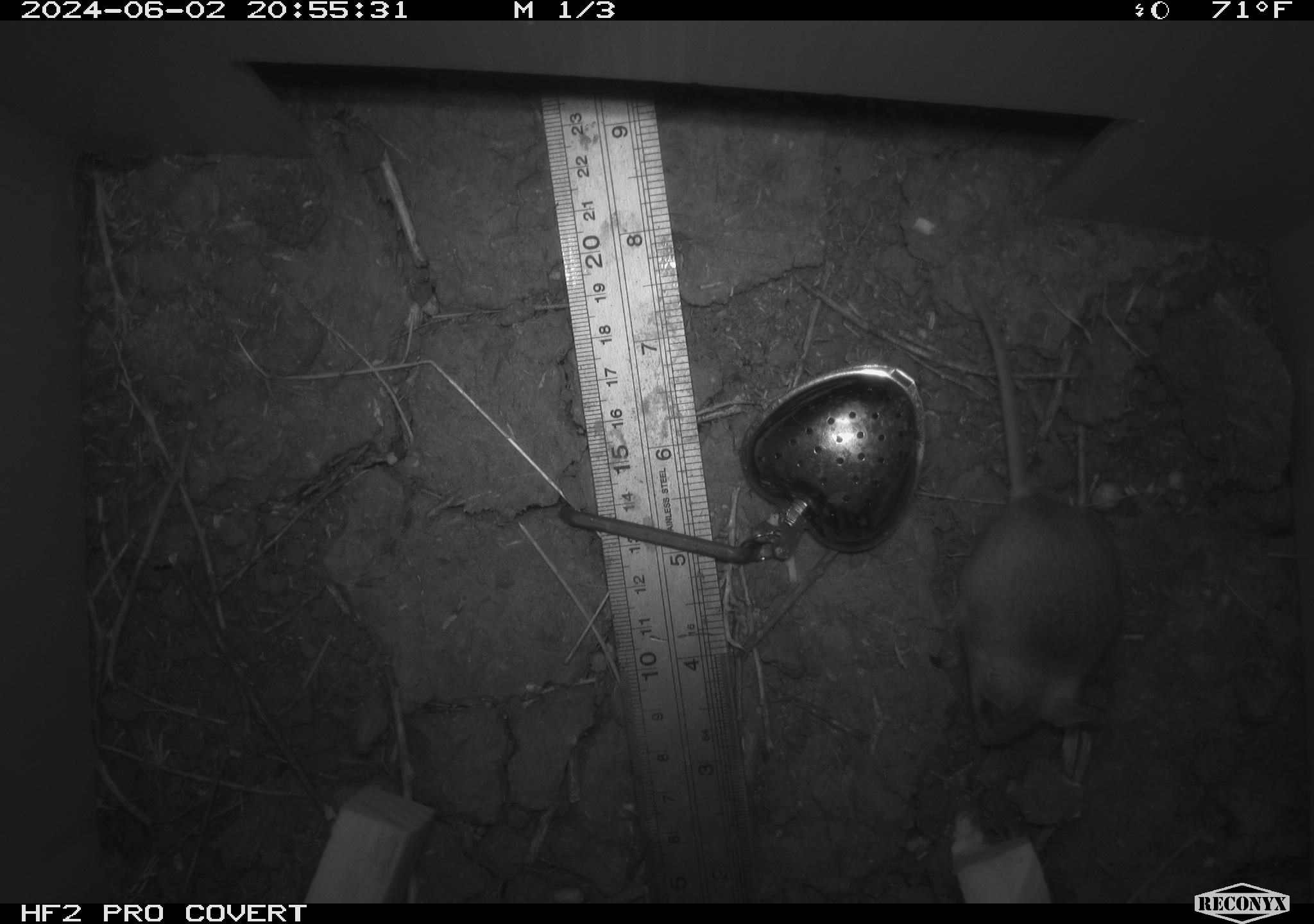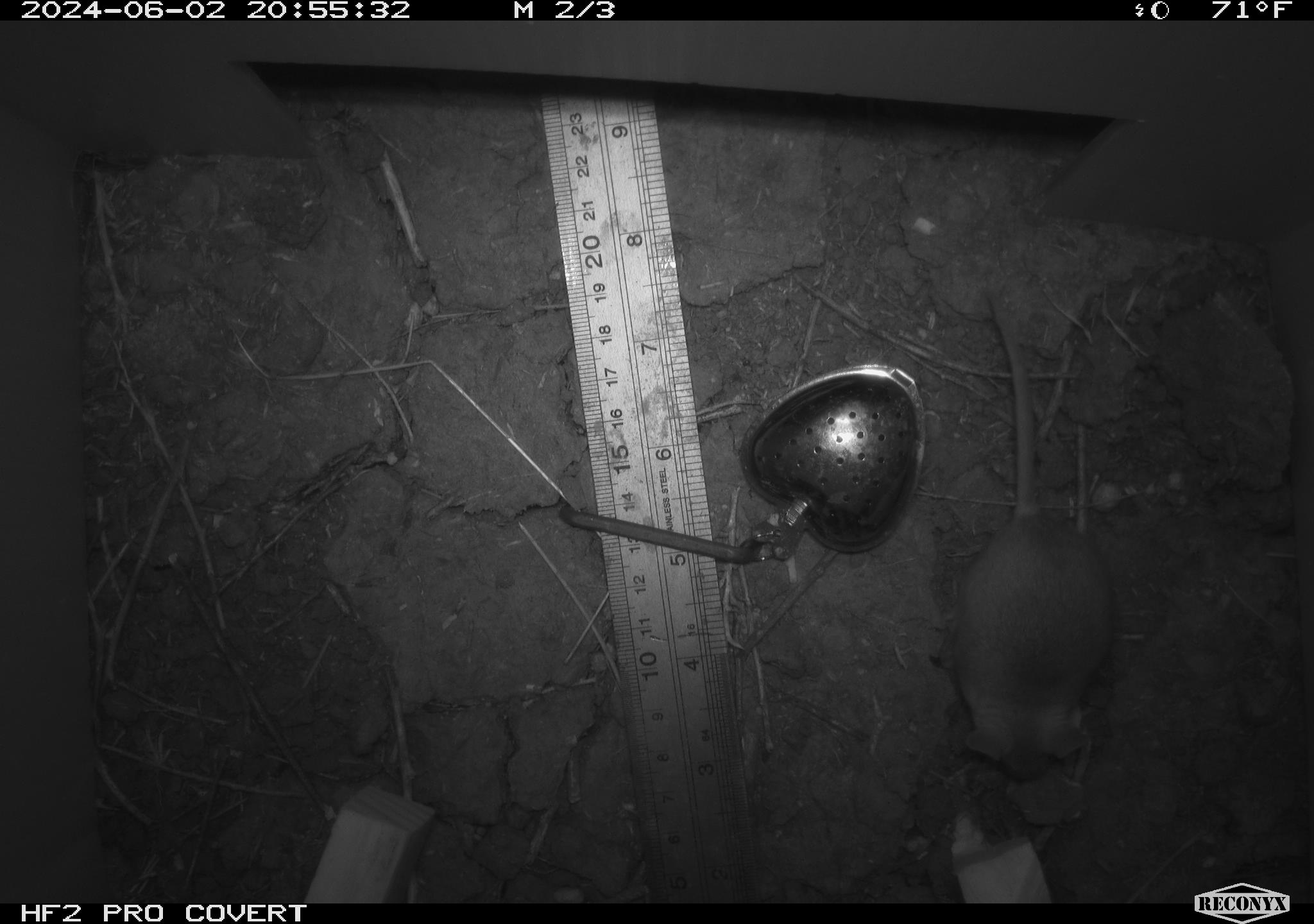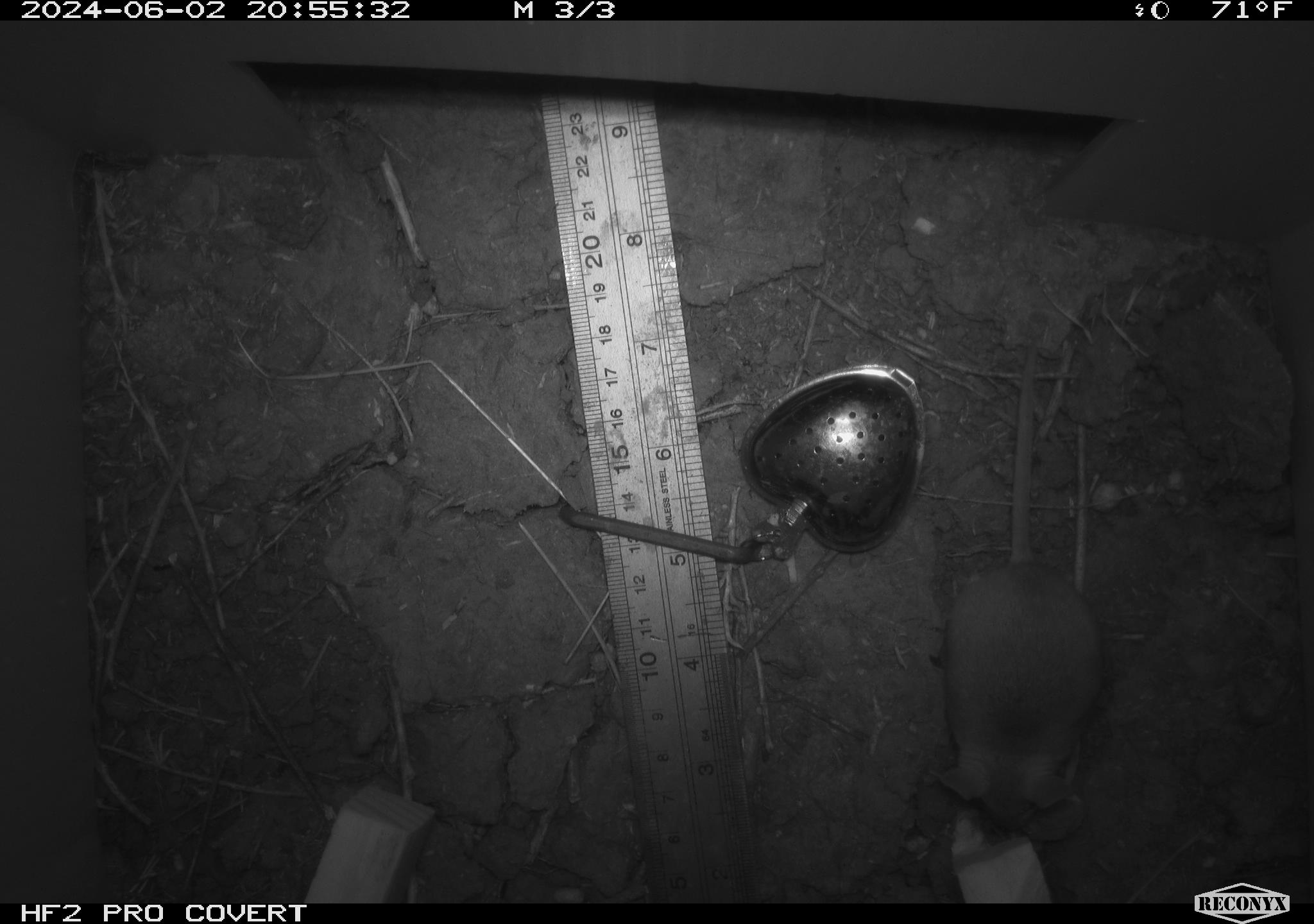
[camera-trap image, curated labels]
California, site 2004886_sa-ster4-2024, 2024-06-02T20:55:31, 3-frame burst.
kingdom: Animalia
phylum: Chordata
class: Mammalia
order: Rodentia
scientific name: Rodentia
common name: mouse species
Mouse species (Rodentia).